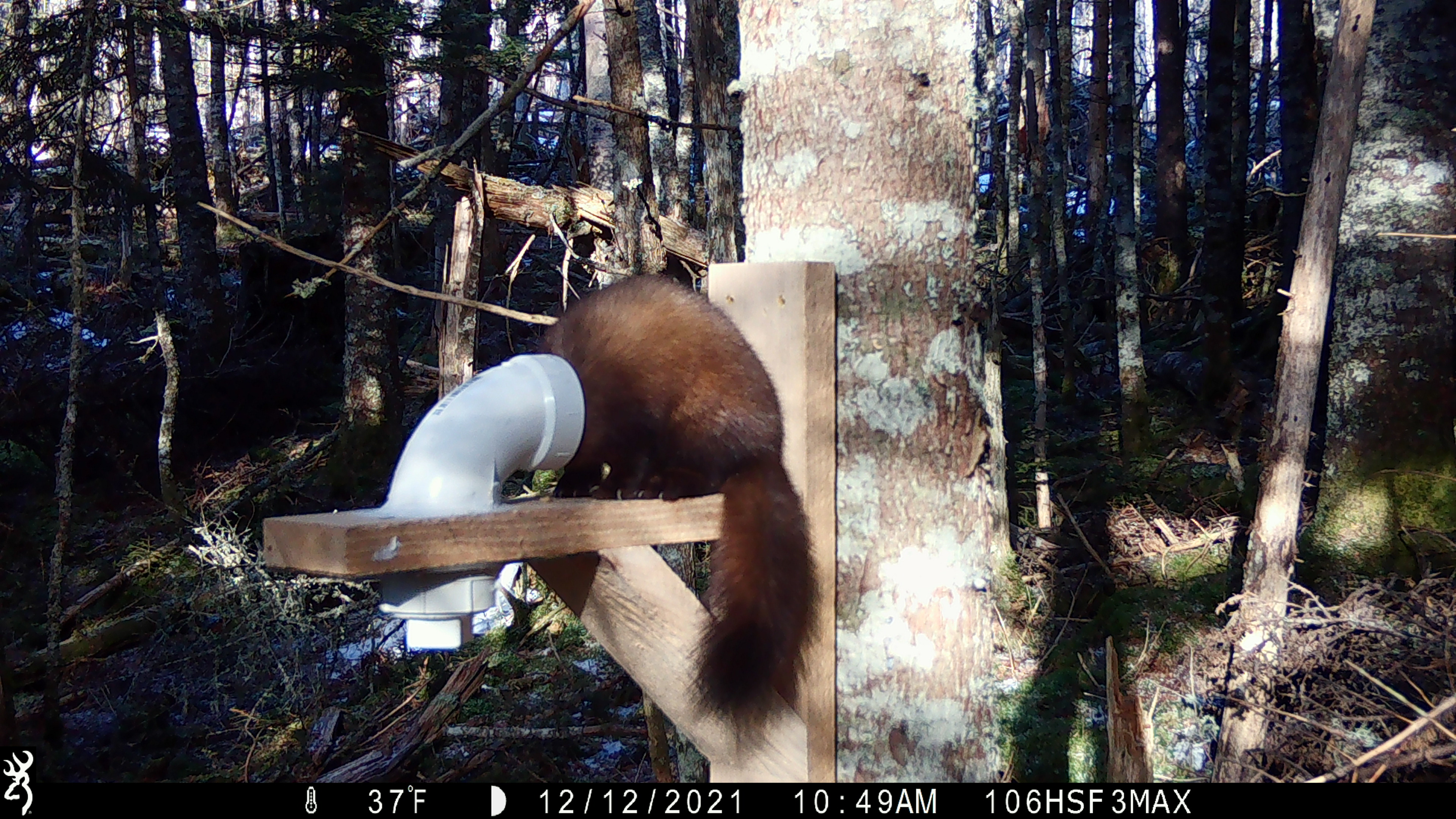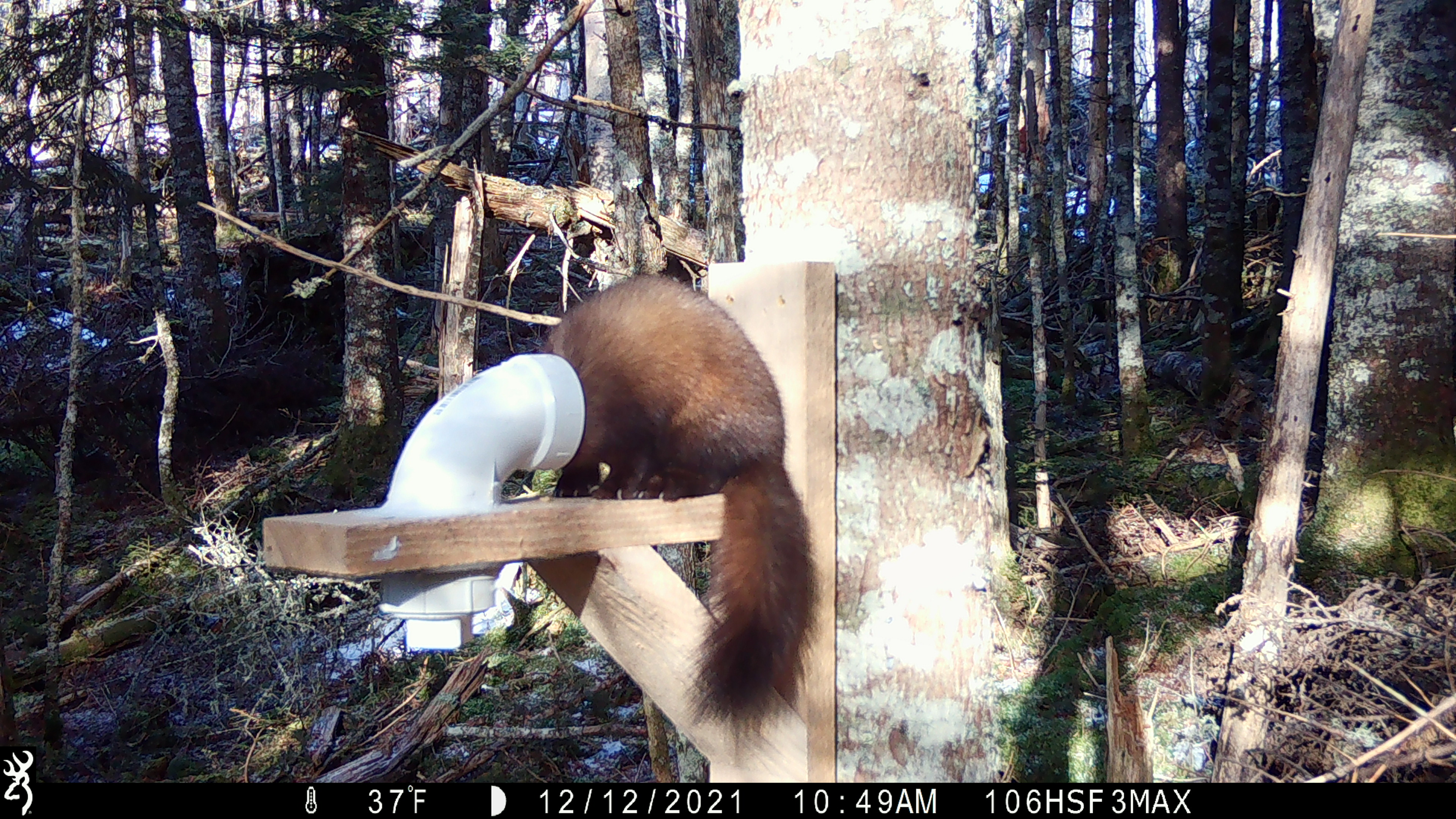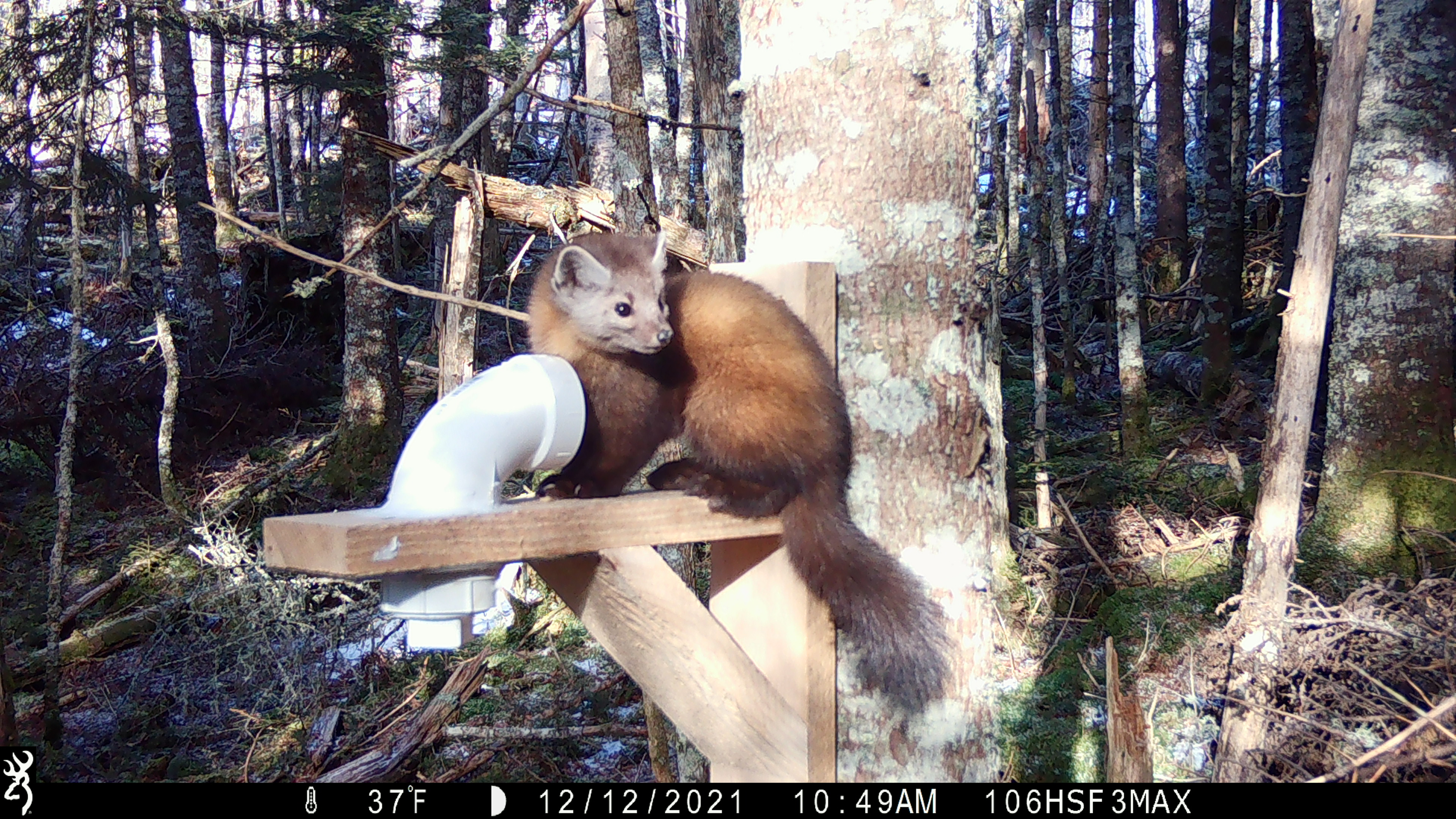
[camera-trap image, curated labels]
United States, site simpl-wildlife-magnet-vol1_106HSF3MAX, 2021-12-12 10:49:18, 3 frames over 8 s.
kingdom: Animalia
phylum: Chordata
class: Mammalia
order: Carnivora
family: Mustelidae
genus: Martes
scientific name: Martes americana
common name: american marten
American marten (Martes americana).